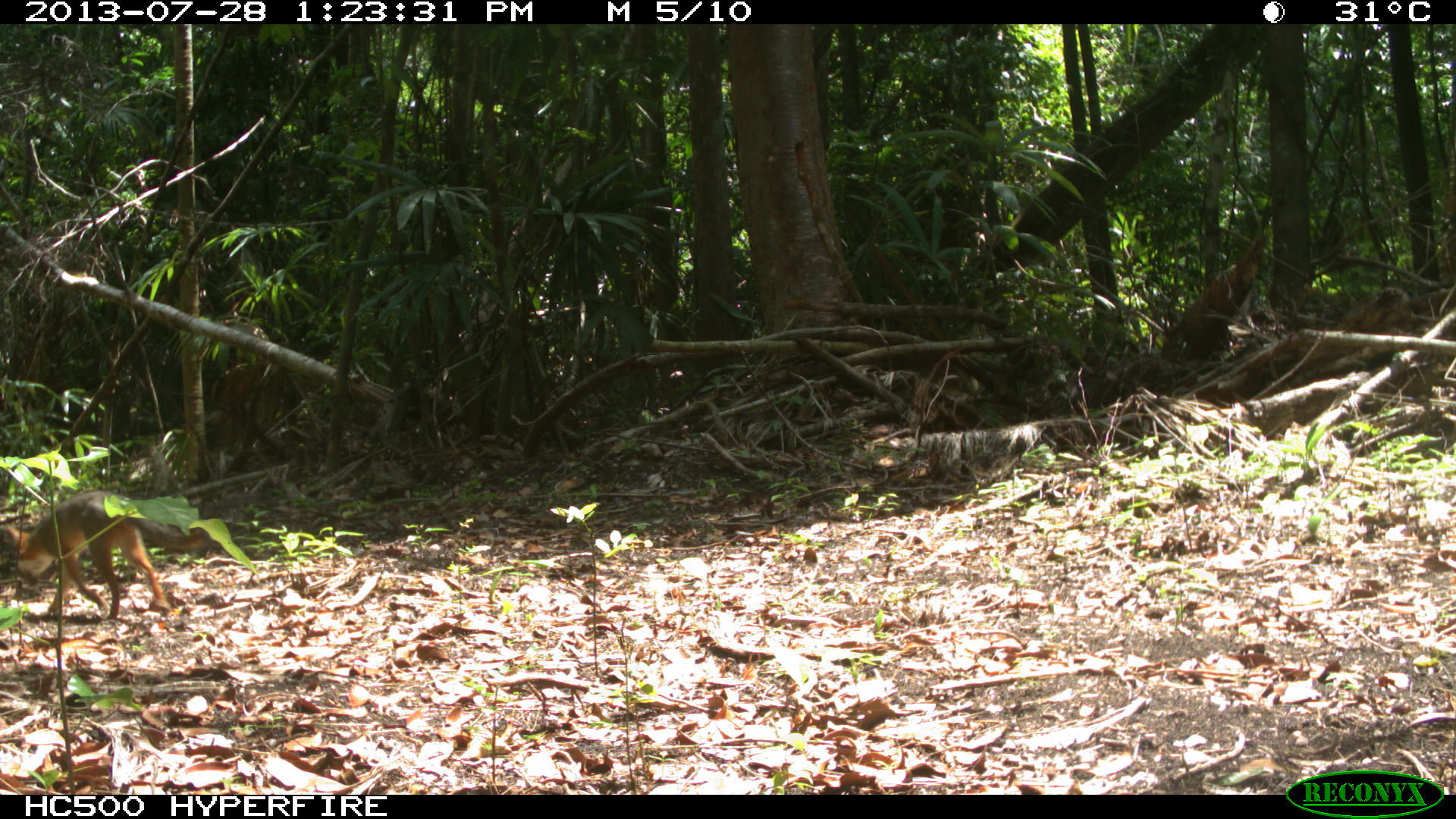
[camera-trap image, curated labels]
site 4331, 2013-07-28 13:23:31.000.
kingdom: Animalia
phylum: Chordata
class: Mammalia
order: Carnivora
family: Canidae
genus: Urocyon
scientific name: Urocyon cinereoargenteus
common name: gray fox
Urocyon cinereoargenteus (gray fox), count 1.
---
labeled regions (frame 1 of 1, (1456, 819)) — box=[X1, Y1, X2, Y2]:
urocyon cinereoargenteus: box=[0, 487, 212, 621]